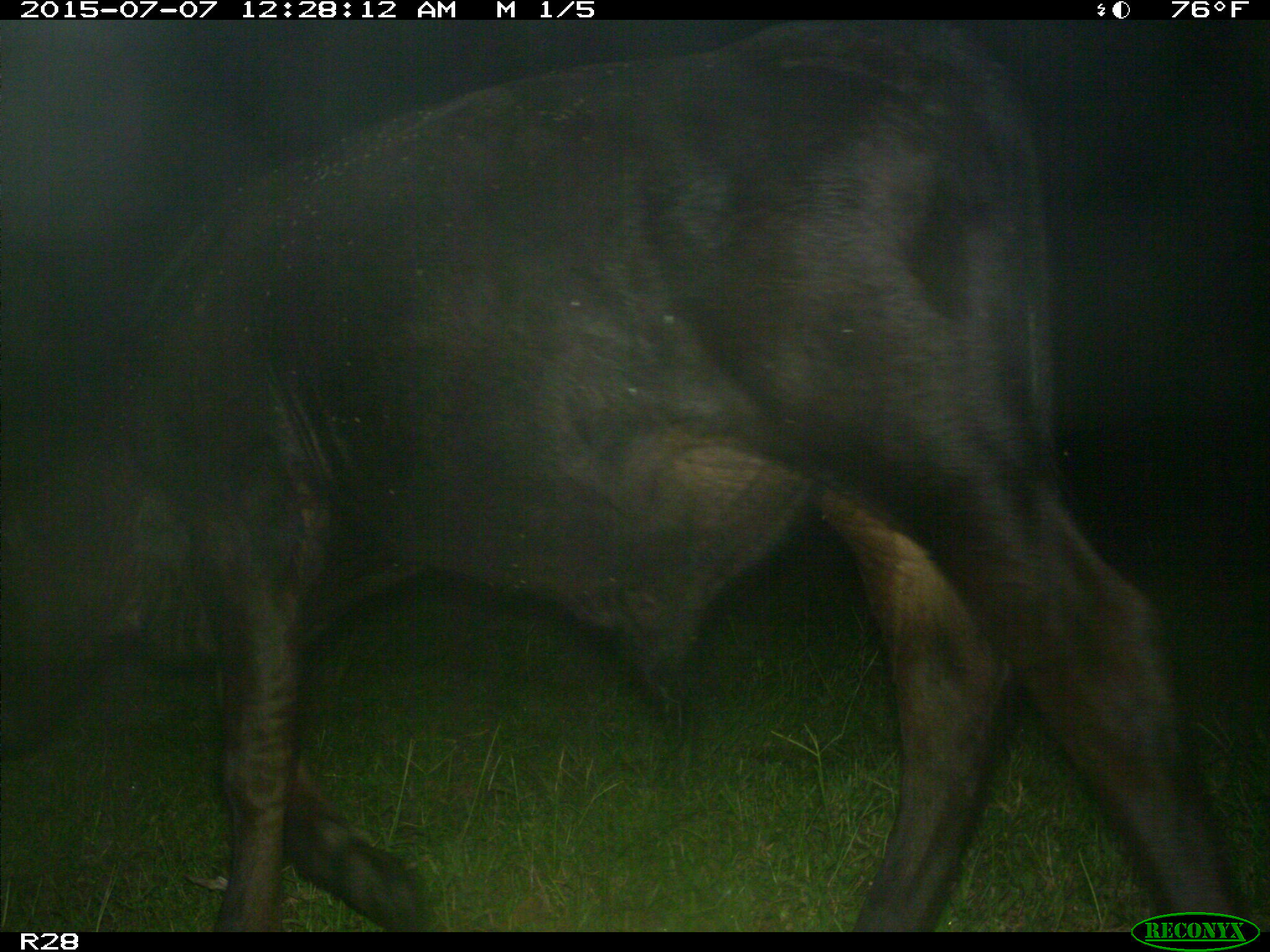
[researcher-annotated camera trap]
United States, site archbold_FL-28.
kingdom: Animalia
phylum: Chordata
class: Mammalia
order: Artiodactyla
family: Bovidae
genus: Bos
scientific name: Bos taurus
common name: domestic cow